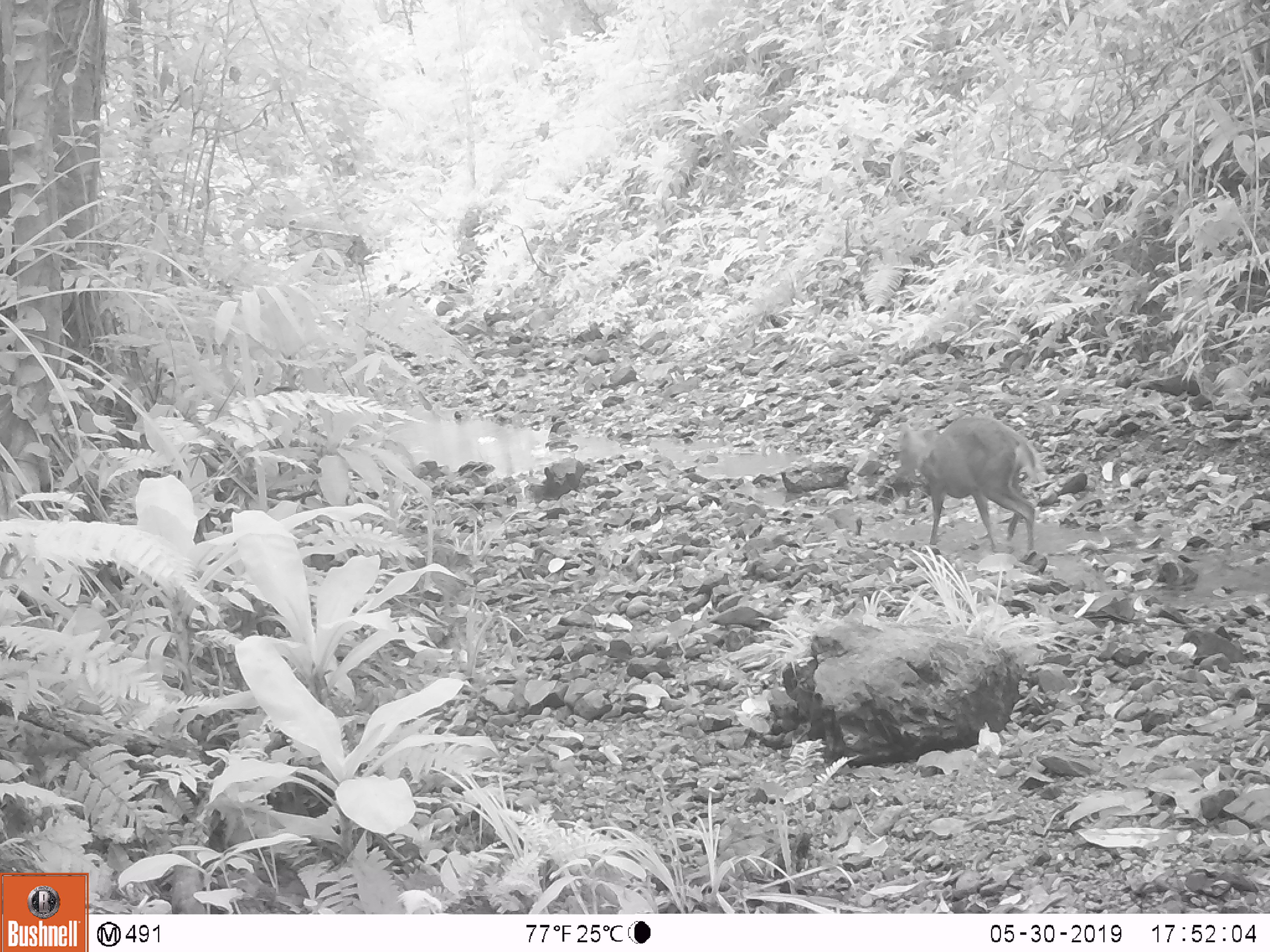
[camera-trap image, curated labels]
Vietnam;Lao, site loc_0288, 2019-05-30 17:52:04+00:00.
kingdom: Animalia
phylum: Chordata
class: Mammalia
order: Artiodactyla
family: Cervidae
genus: Muntiacus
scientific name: Muntiacus rooseveltorum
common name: roosevelt's muntjac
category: roosevelts muntjac group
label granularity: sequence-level